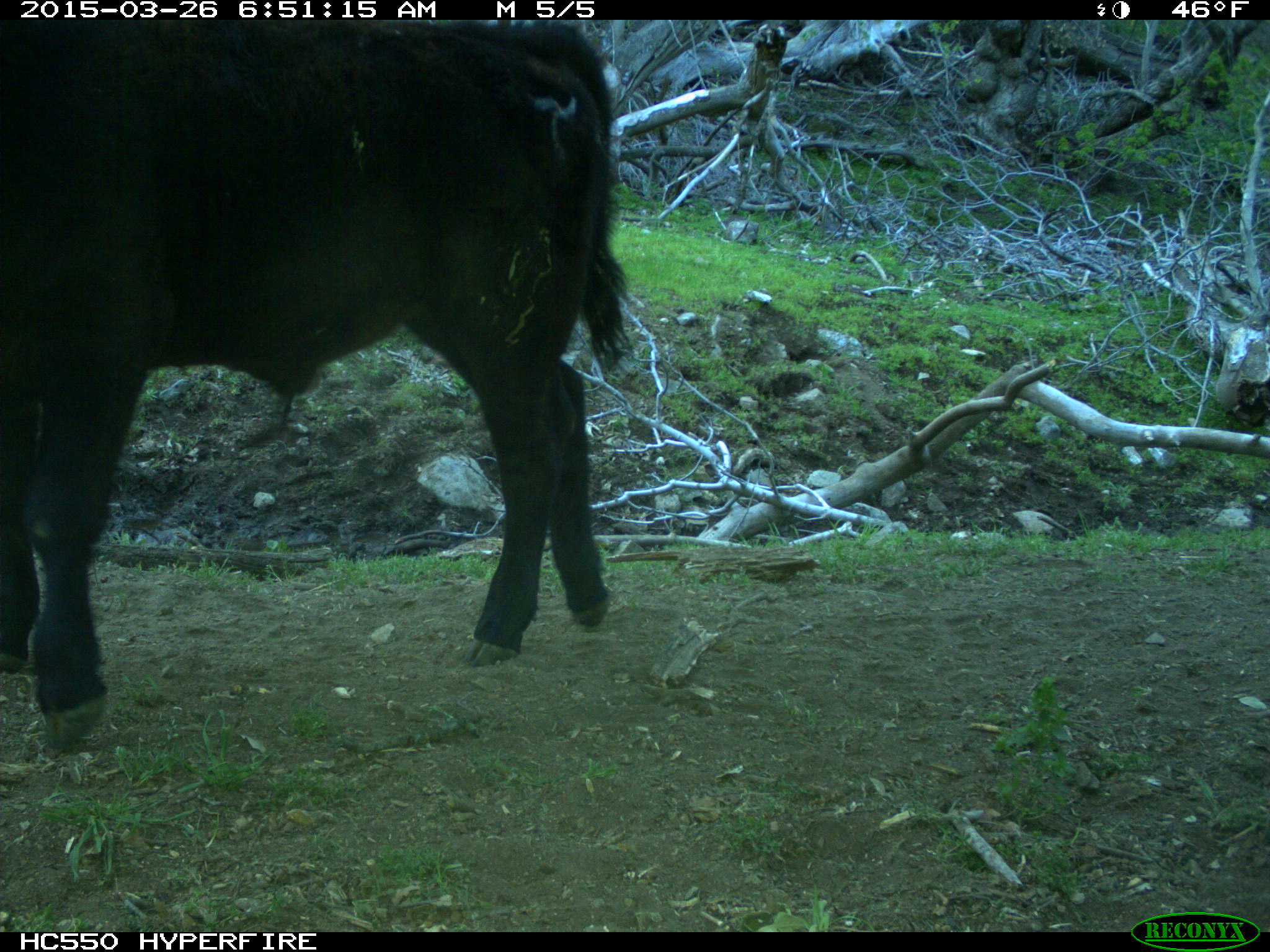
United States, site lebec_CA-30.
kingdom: Animalia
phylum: Chordata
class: Mammalia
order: Artiodactyla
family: Bovidae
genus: Bos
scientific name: Bos taurus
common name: domestic cow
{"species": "Bos taurus (domestic cow)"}